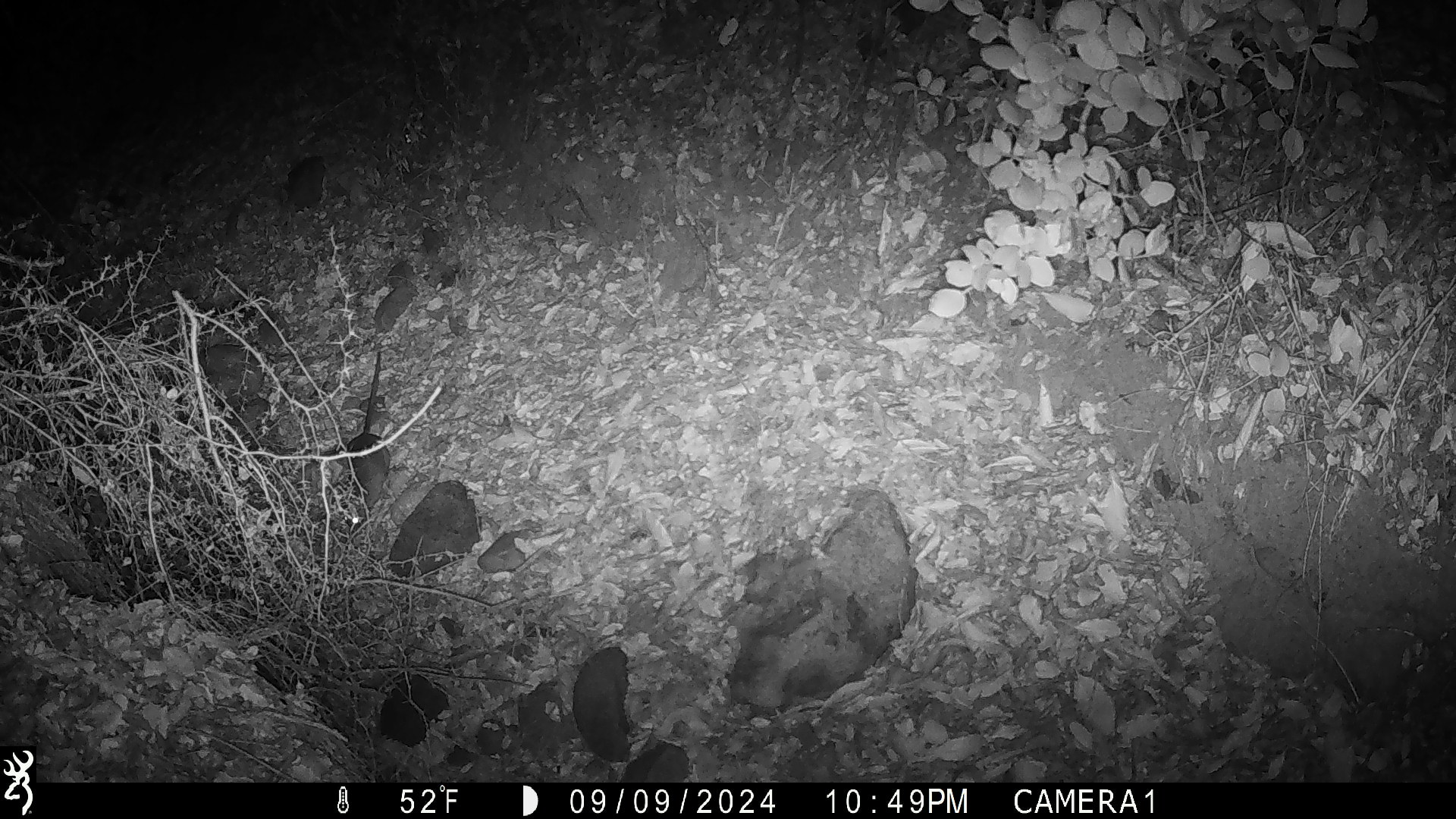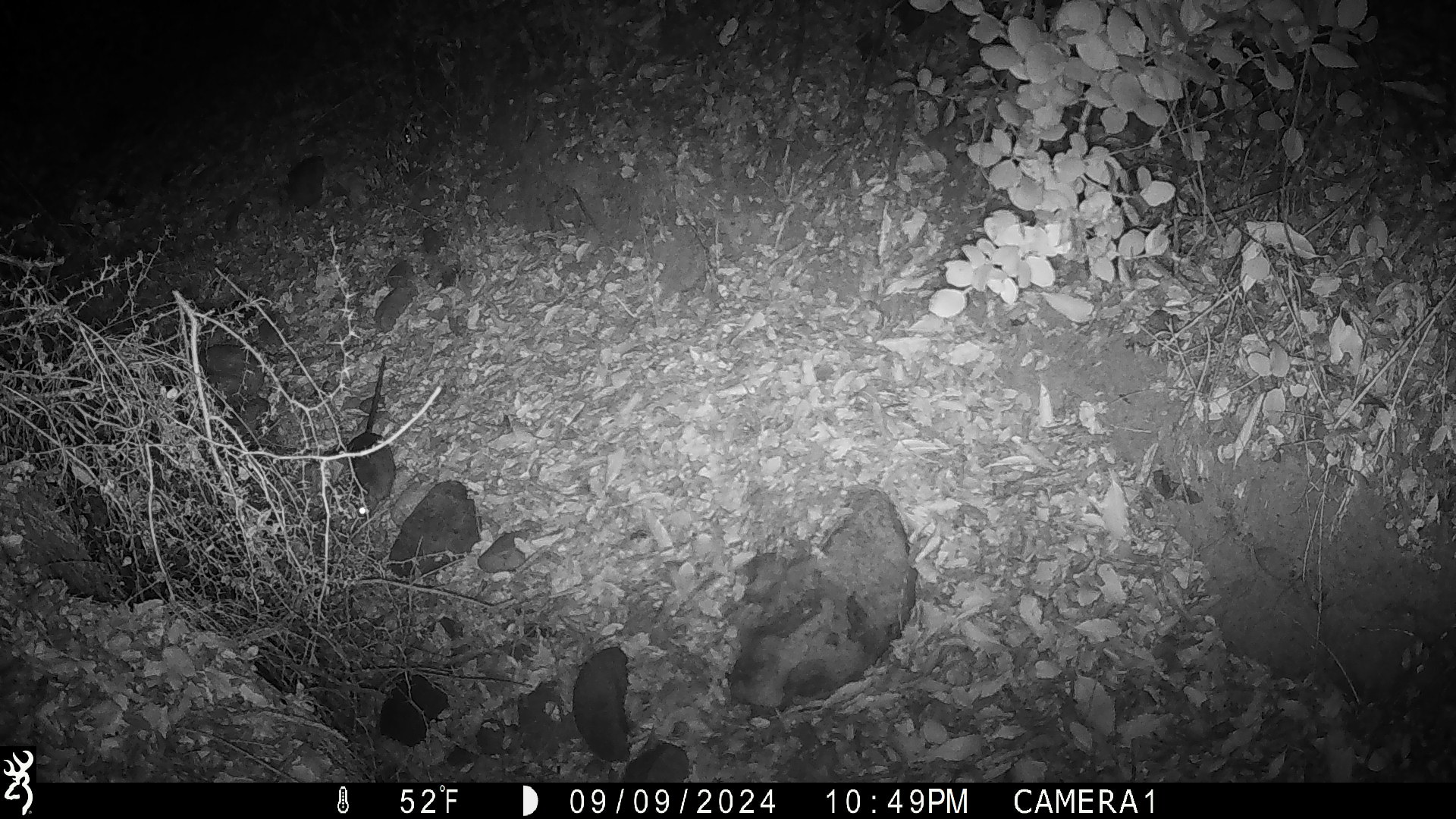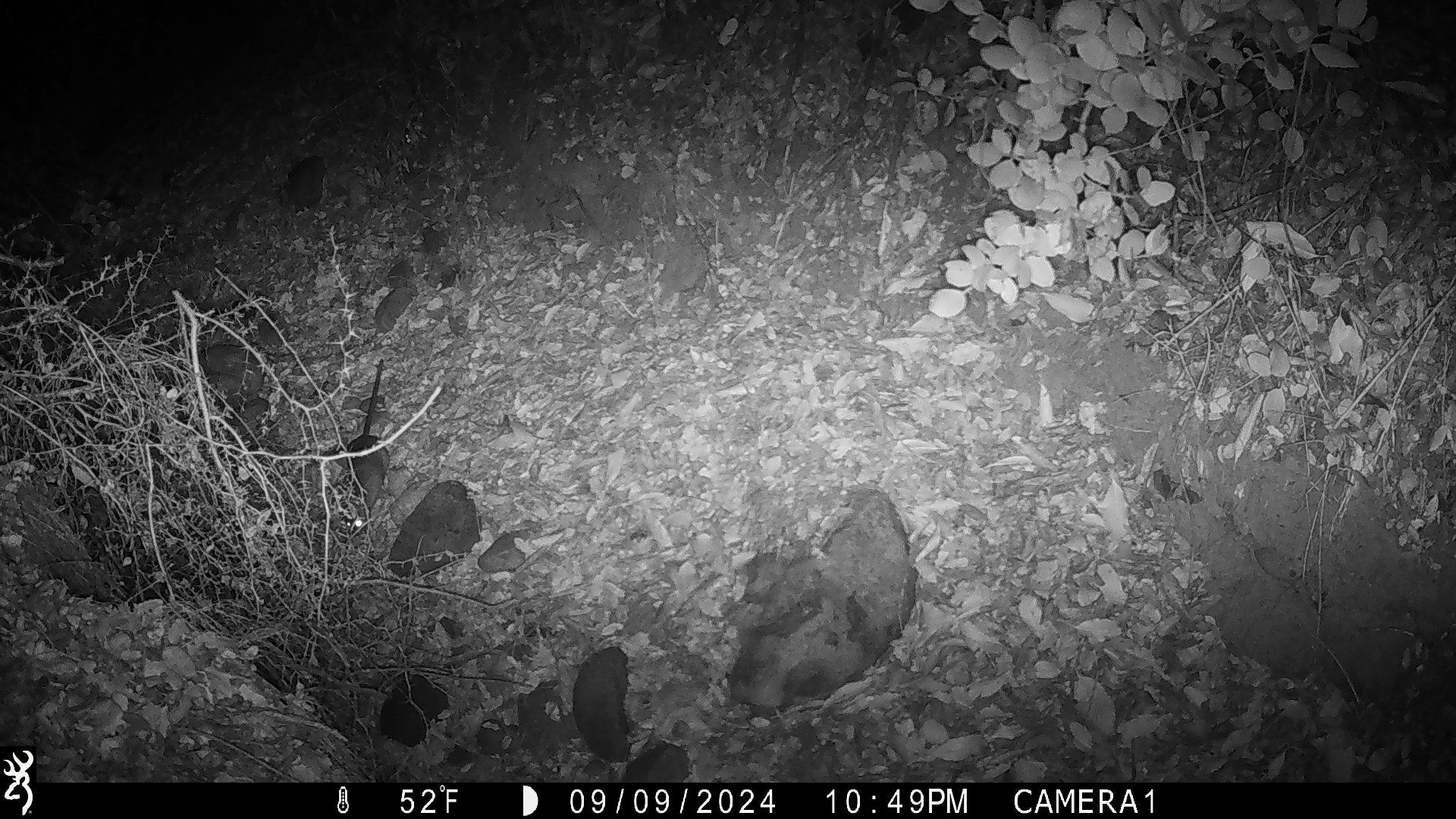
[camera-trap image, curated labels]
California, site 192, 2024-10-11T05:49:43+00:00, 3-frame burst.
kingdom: Animalia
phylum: Chordata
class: Mammalia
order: Rodentia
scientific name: Rodentia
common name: mouse or rat